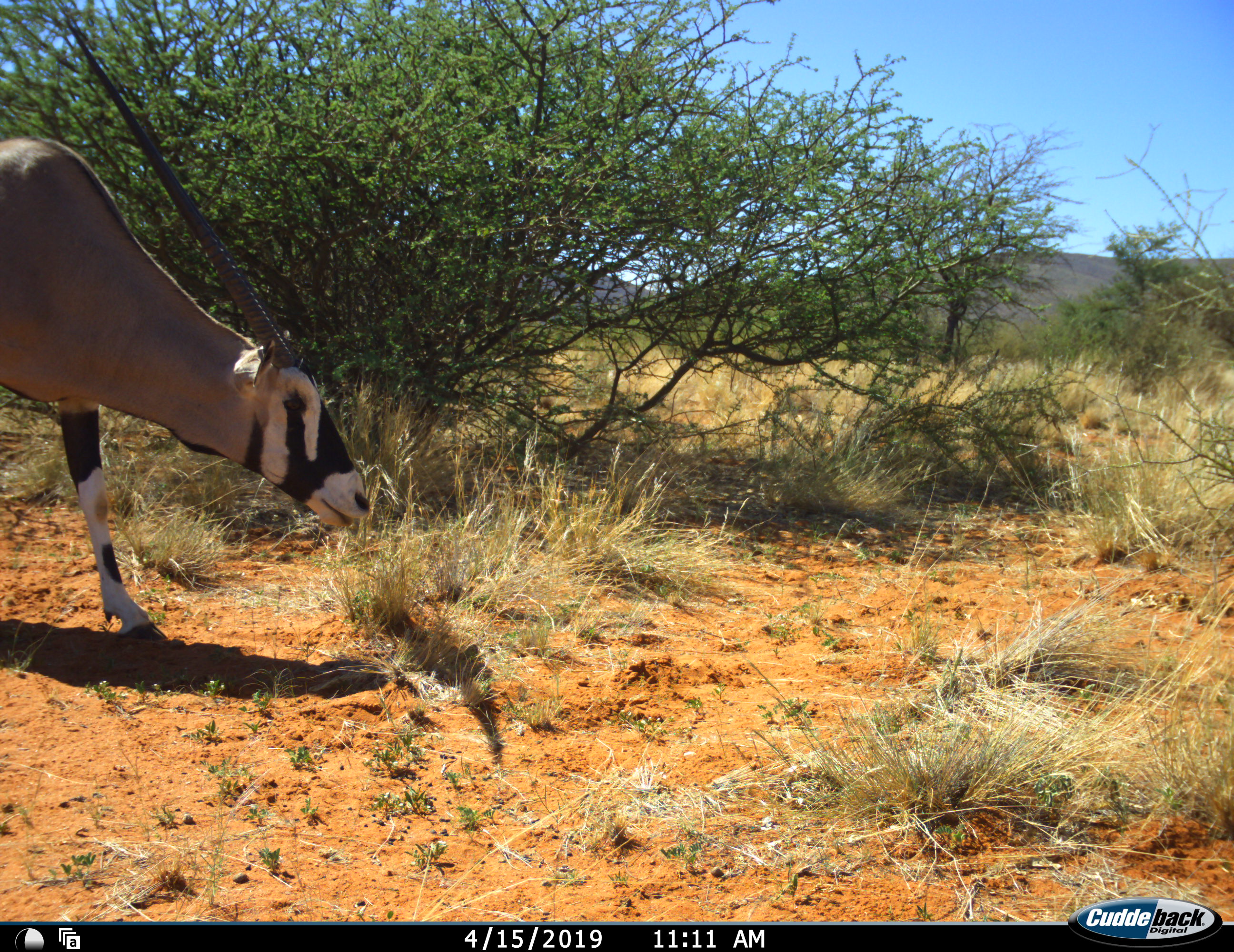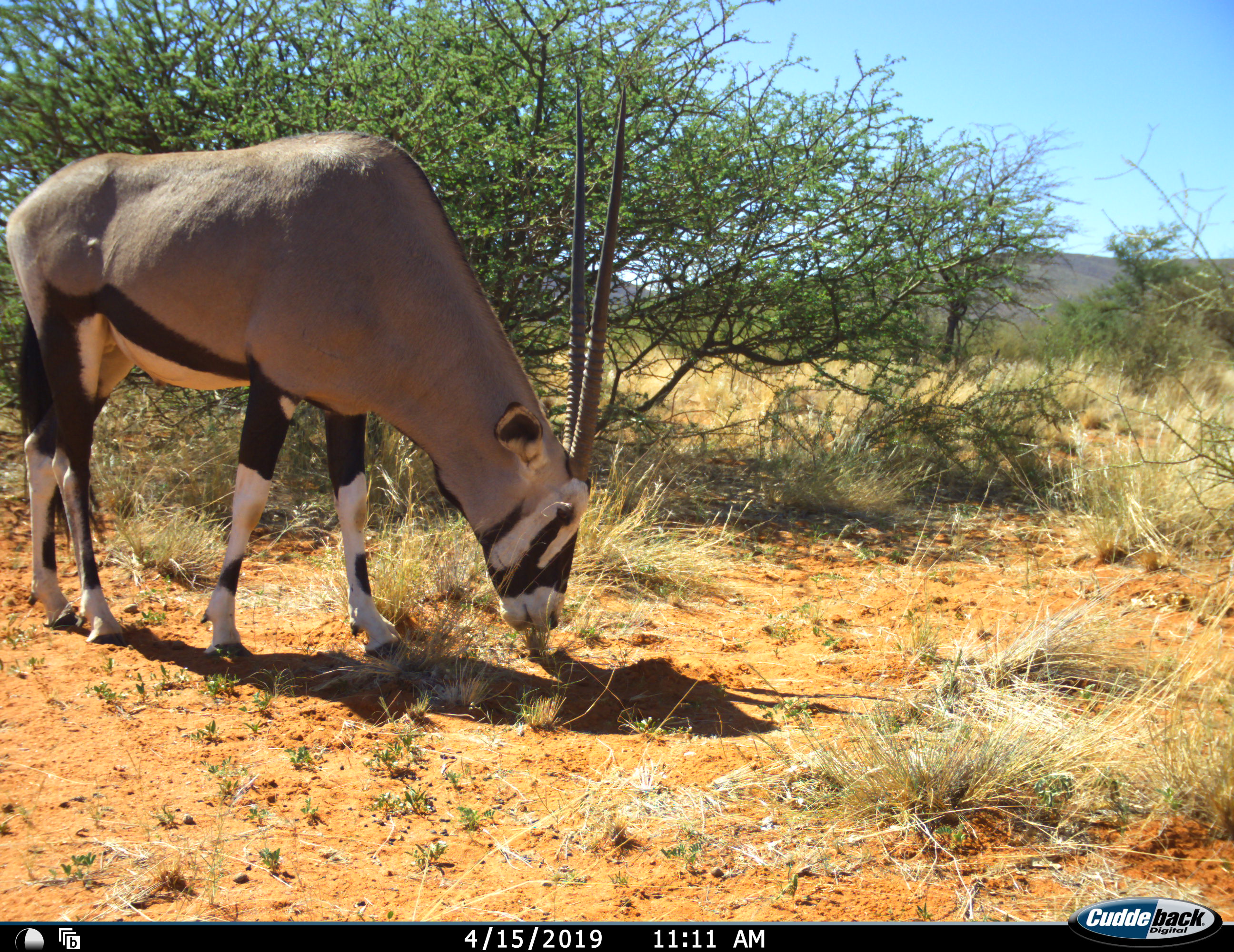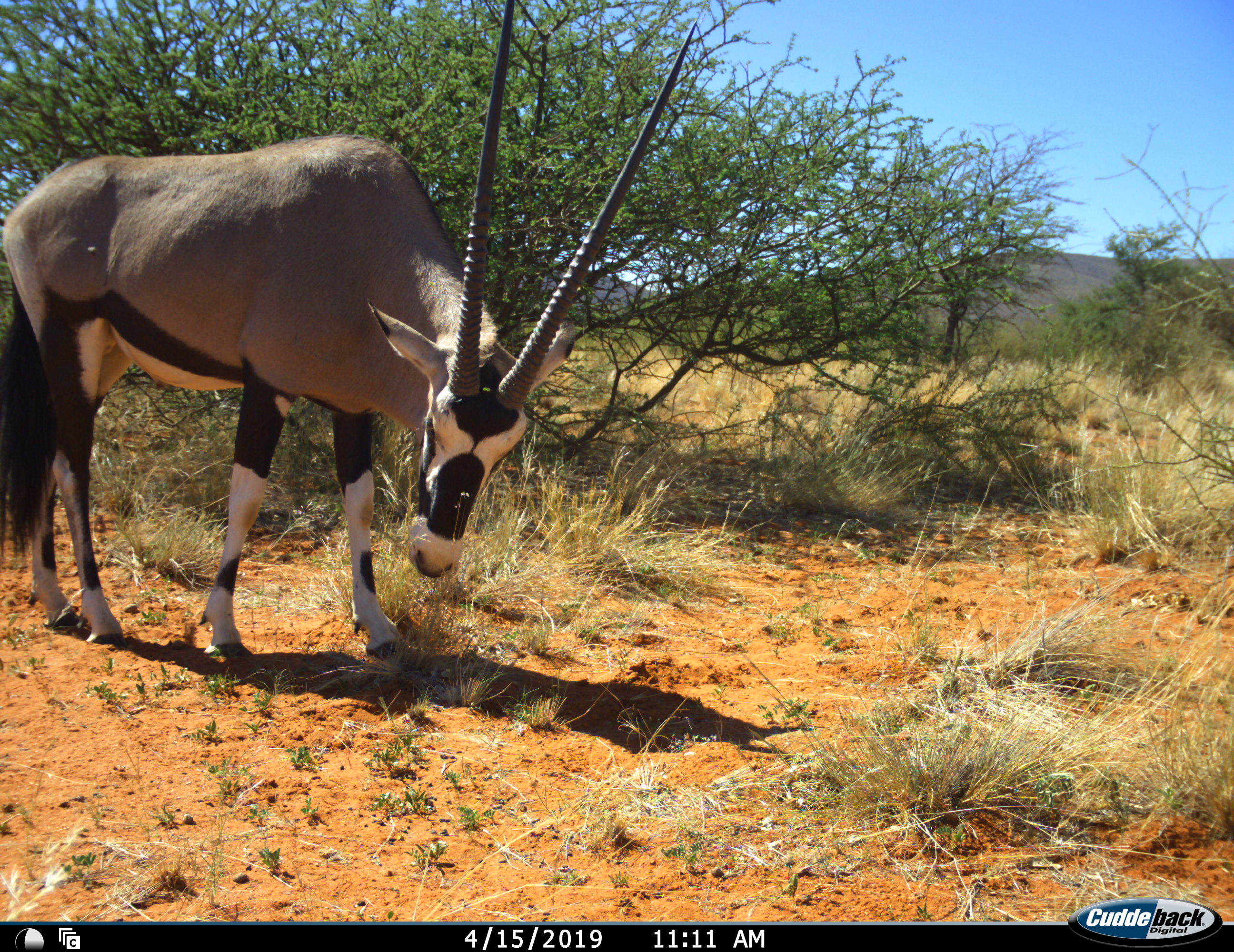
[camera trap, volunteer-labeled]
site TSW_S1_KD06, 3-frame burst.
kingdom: Animalia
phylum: Chordata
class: Mammalia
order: Artiodactyla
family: Bovidae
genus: Oryx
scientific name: Oryx gazella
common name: gemsbok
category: oryx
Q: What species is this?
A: Oryx (gemsbok) (Oryx gazella).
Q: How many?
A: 1.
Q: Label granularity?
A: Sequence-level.